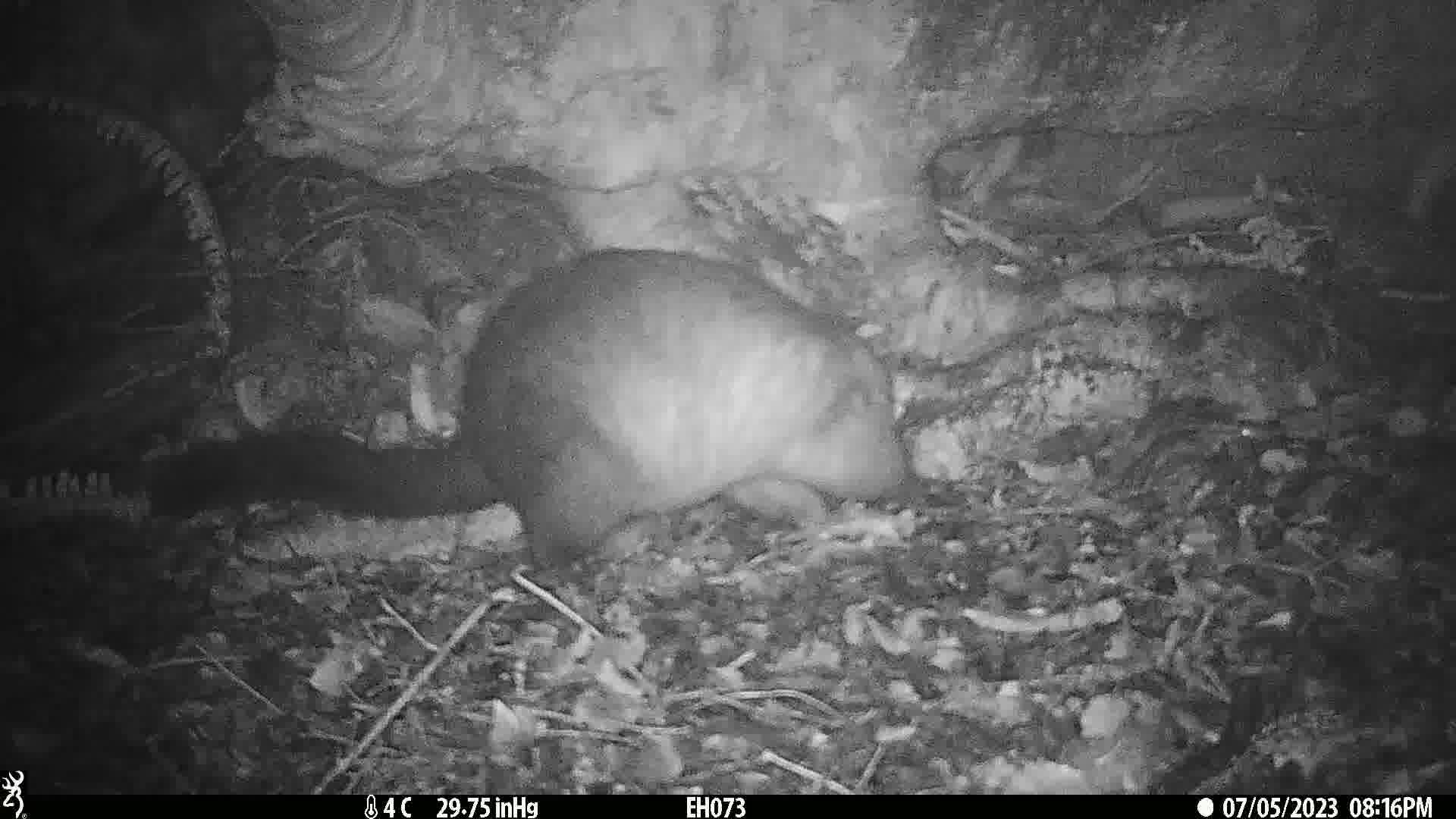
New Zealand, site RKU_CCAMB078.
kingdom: Animalia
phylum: Chordata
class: Mammalia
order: Diprotodontia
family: Phalangeridae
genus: Trichosurus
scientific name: Trichosurus vulpecula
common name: common brushtail possum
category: possum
Possum (common brushtail possum) (Trichosurus vulpecula).